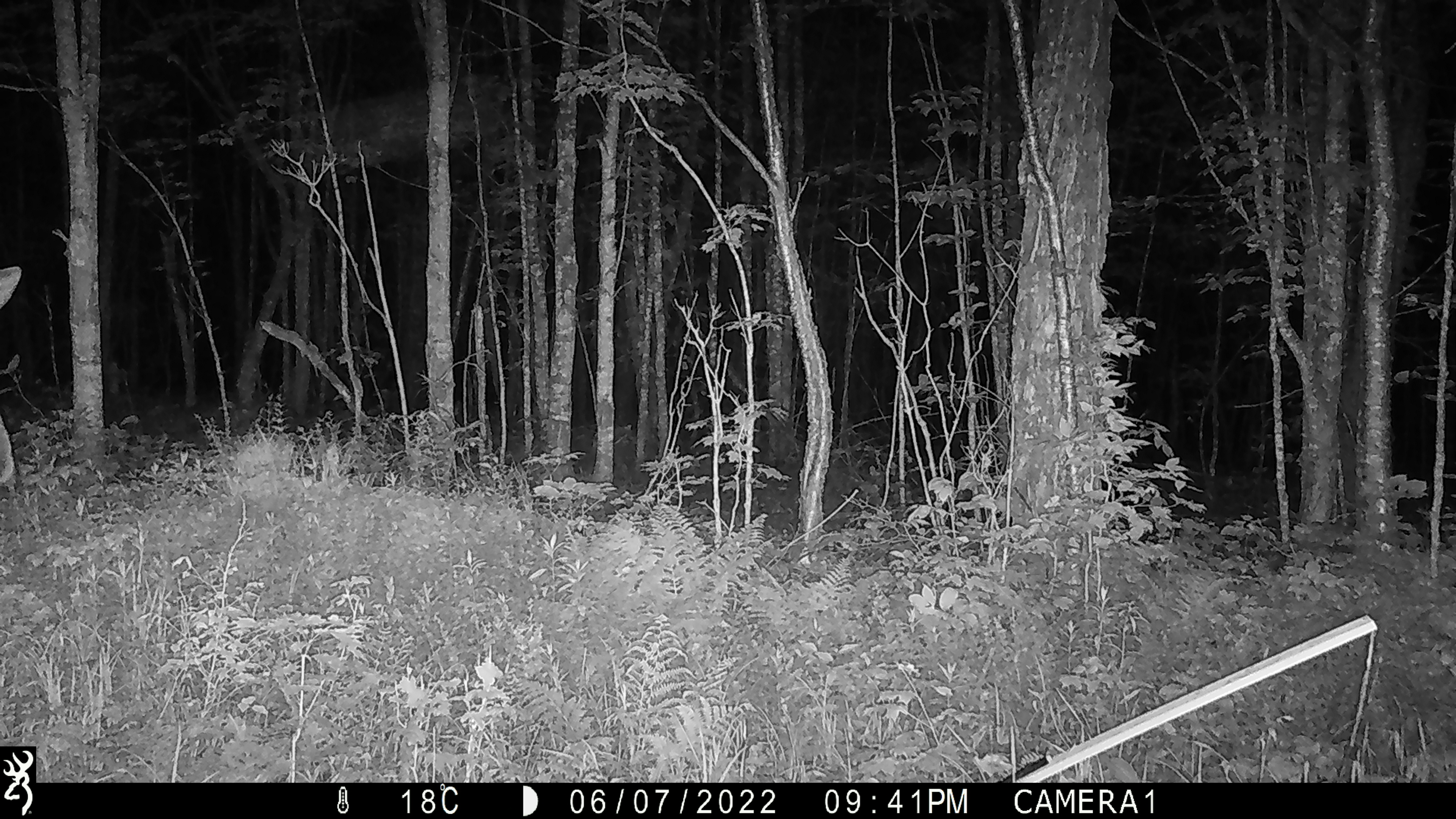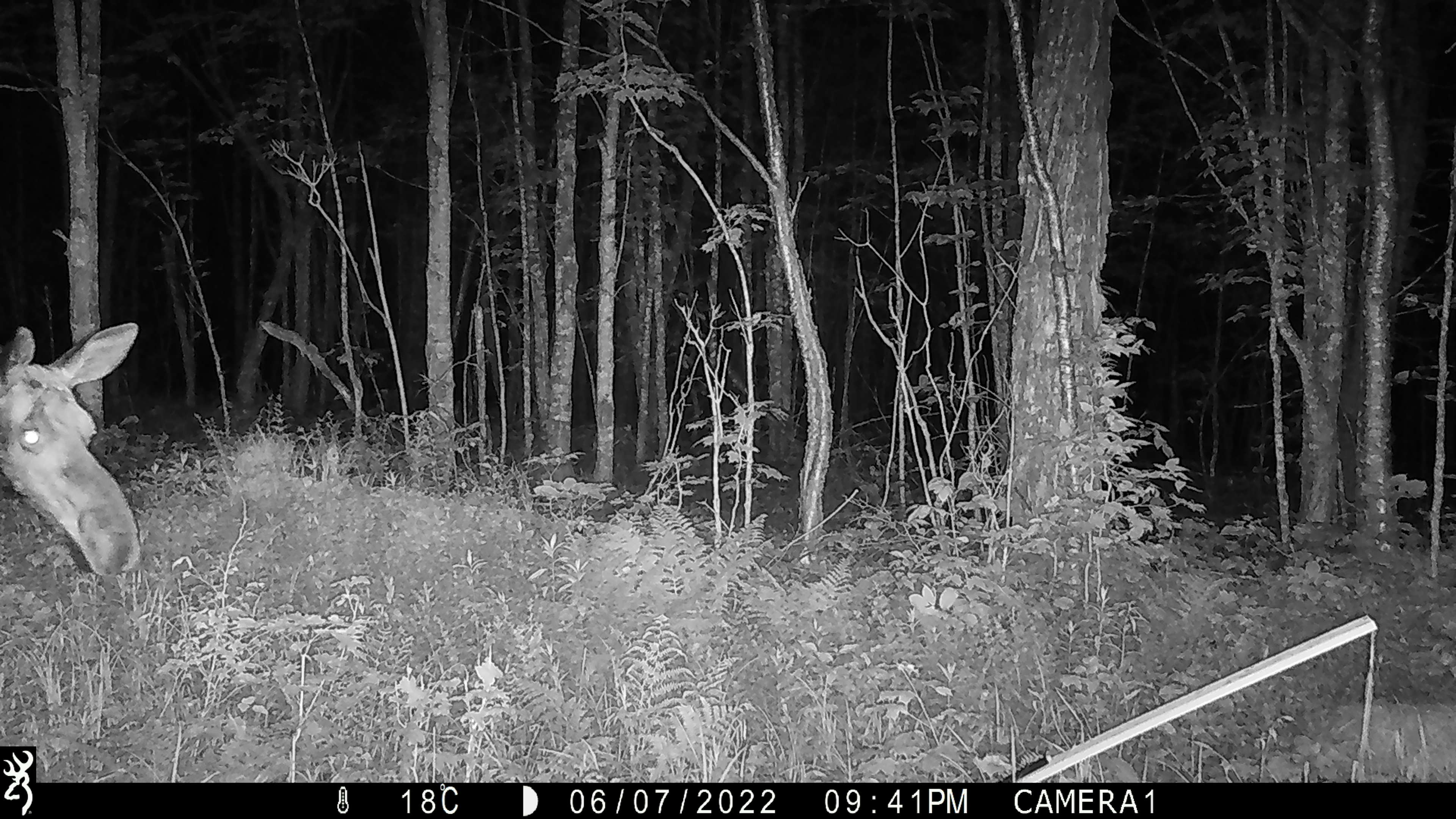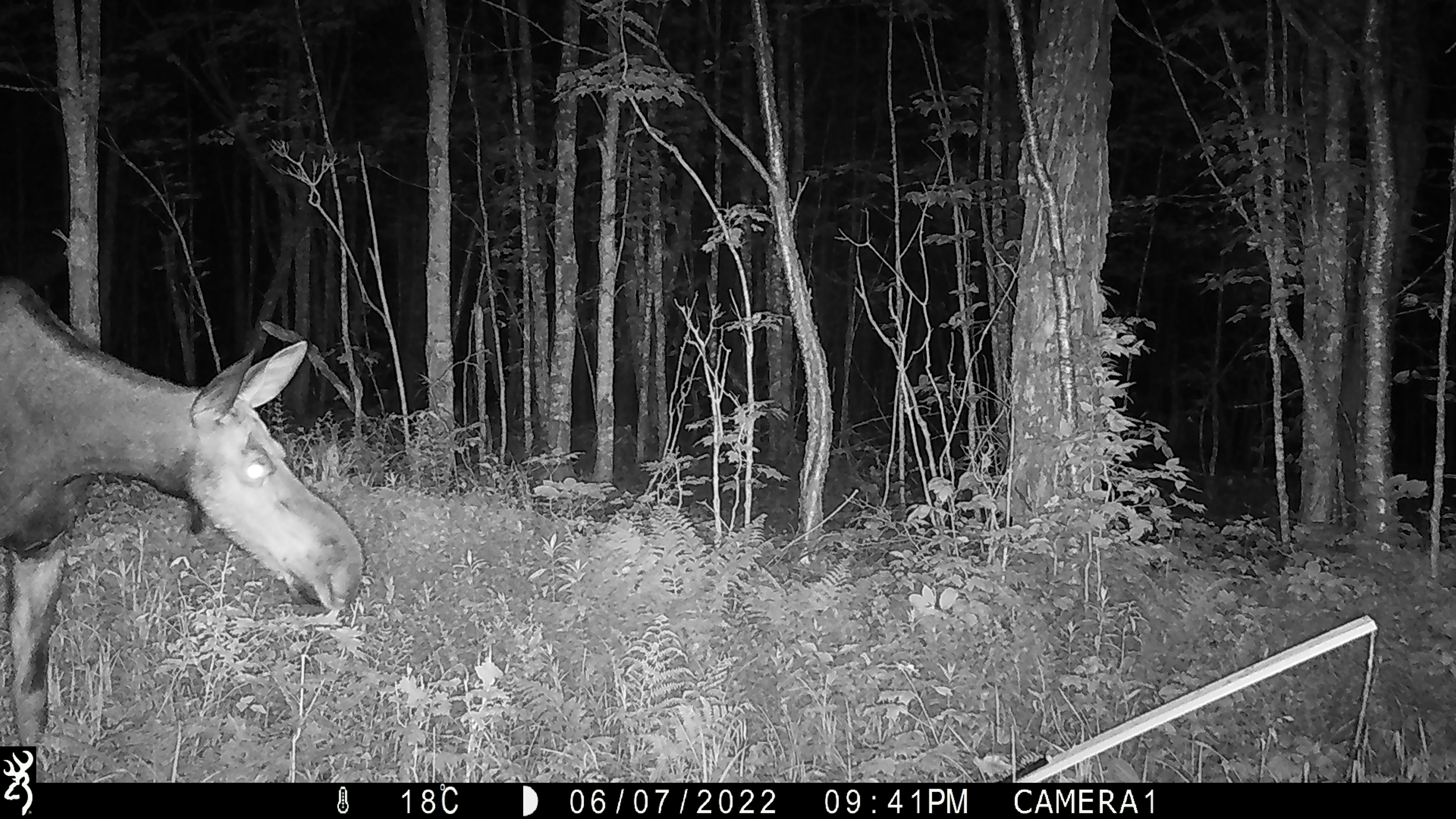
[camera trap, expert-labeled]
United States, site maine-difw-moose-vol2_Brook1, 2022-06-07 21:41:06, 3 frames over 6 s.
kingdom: Animalia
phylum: Chordata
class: Mammalia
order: Artiodactyla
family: Cervidae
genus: Alces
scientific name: Alces alces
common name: moose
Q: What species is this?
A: Moose (Alces alces).